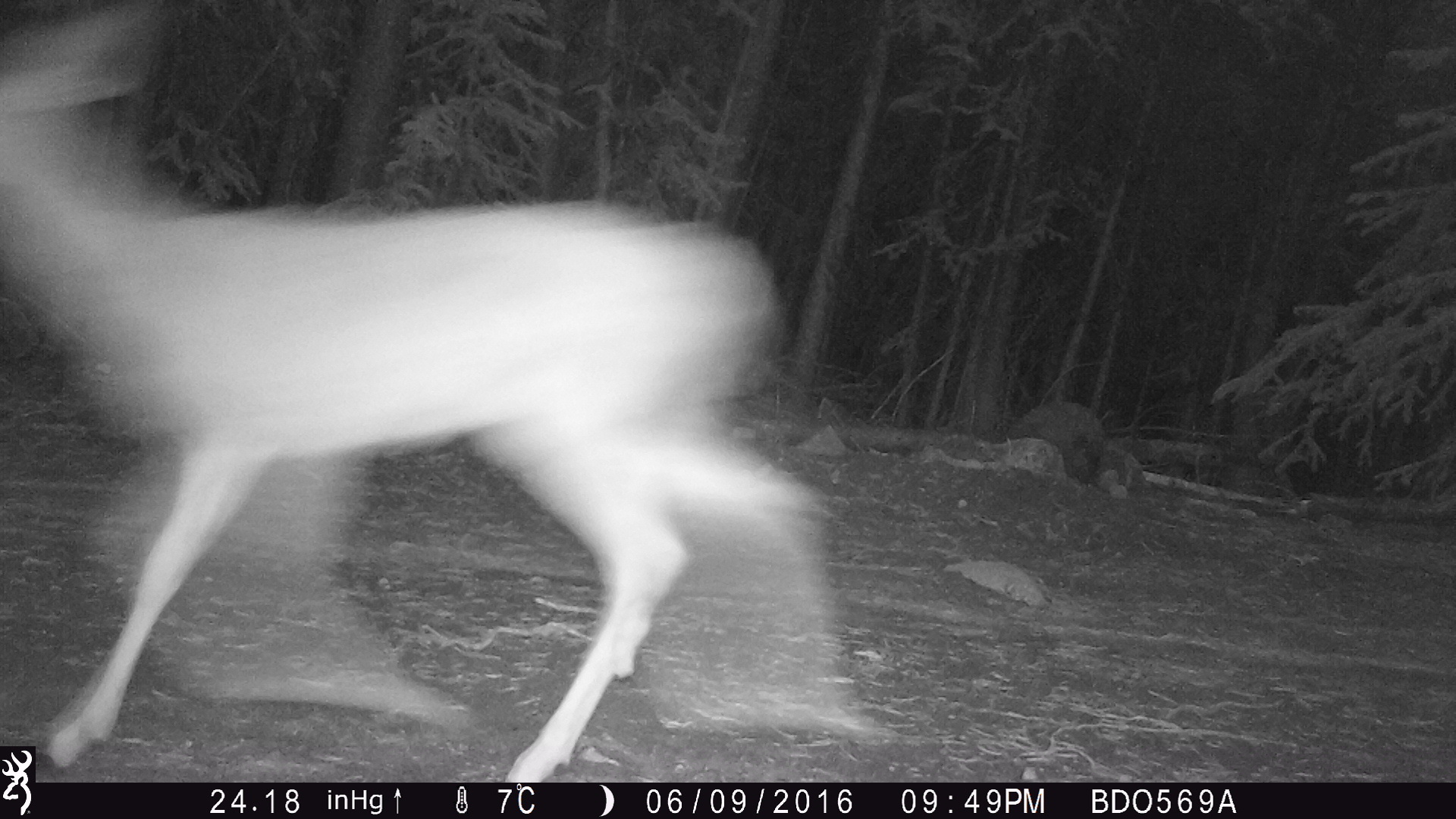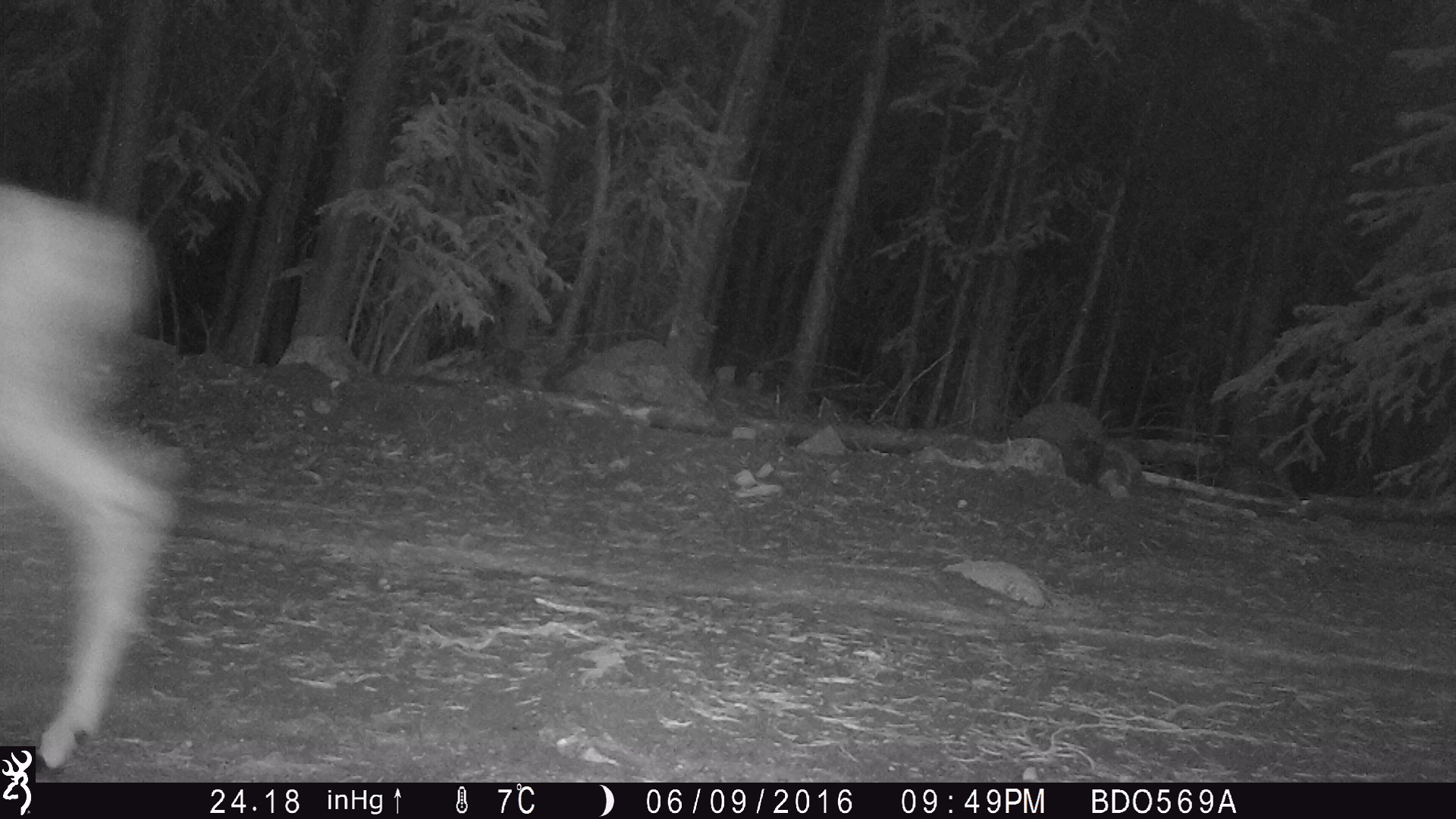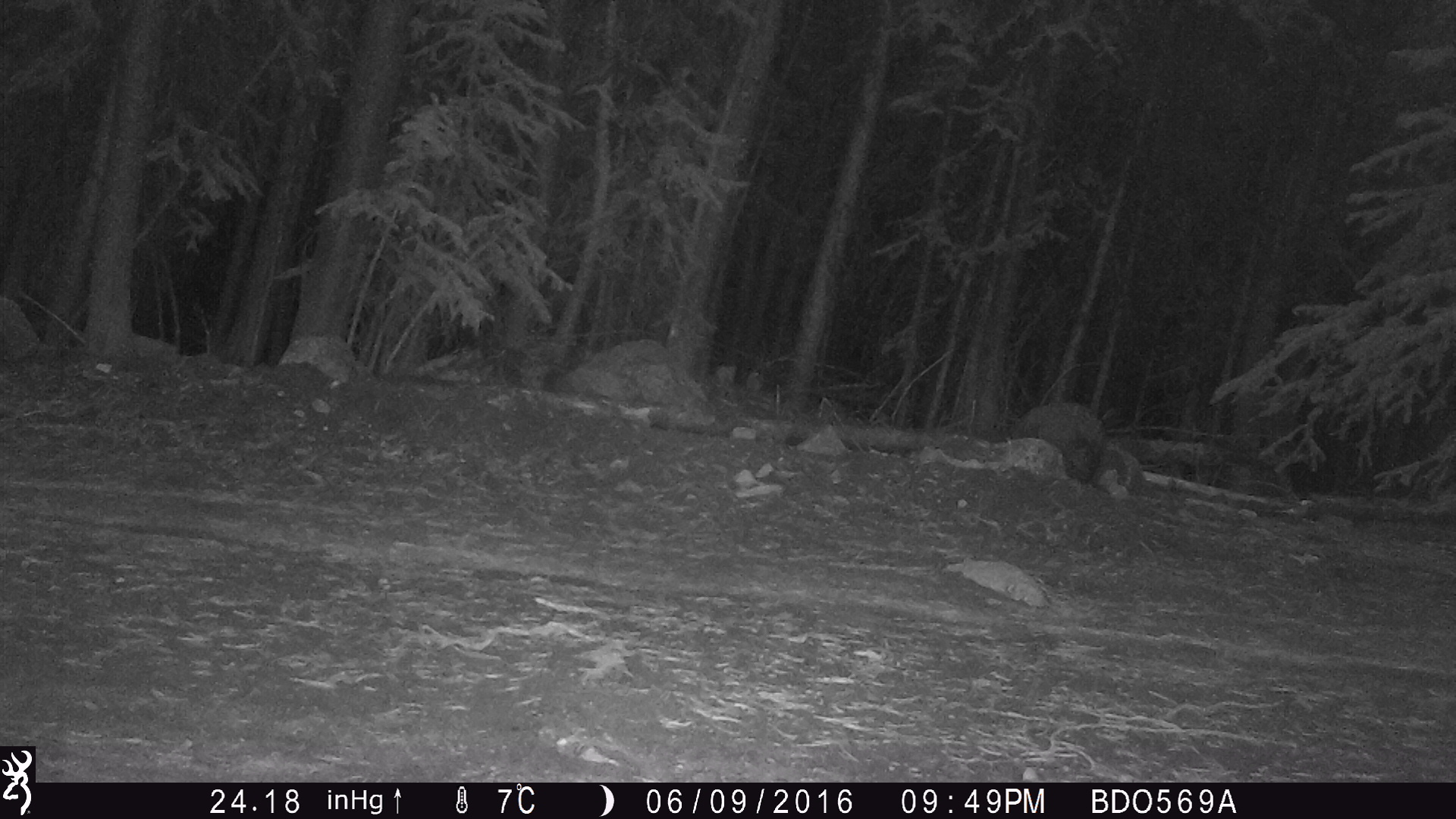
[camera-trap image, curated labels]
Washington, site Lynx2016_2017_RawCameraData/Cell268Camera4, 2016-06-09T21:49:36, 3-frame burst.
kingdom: Animalia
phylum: Chordata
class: Mammalia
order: Artiodactyla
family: Cervidae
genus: Odocoileus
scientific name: Odocoileus hemionus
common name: mule deer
Odocoileus hemionus (mule deer). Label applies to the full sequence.